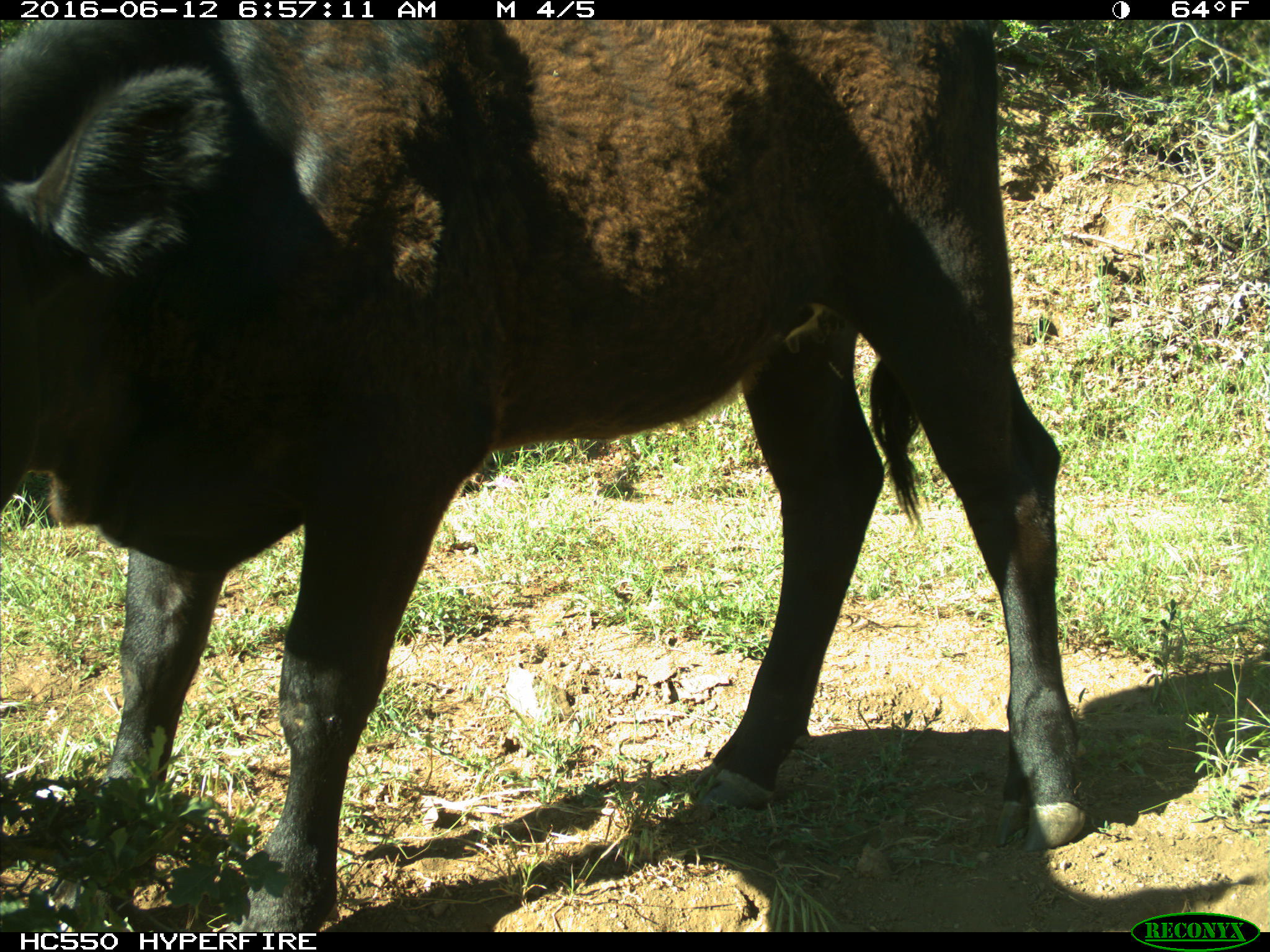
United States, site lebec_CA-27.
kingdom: Animalia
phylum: Chordata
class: Mammalia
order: Artiodactyla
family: Bovidae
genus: Bos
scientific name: Bos taurus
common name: domestic cow